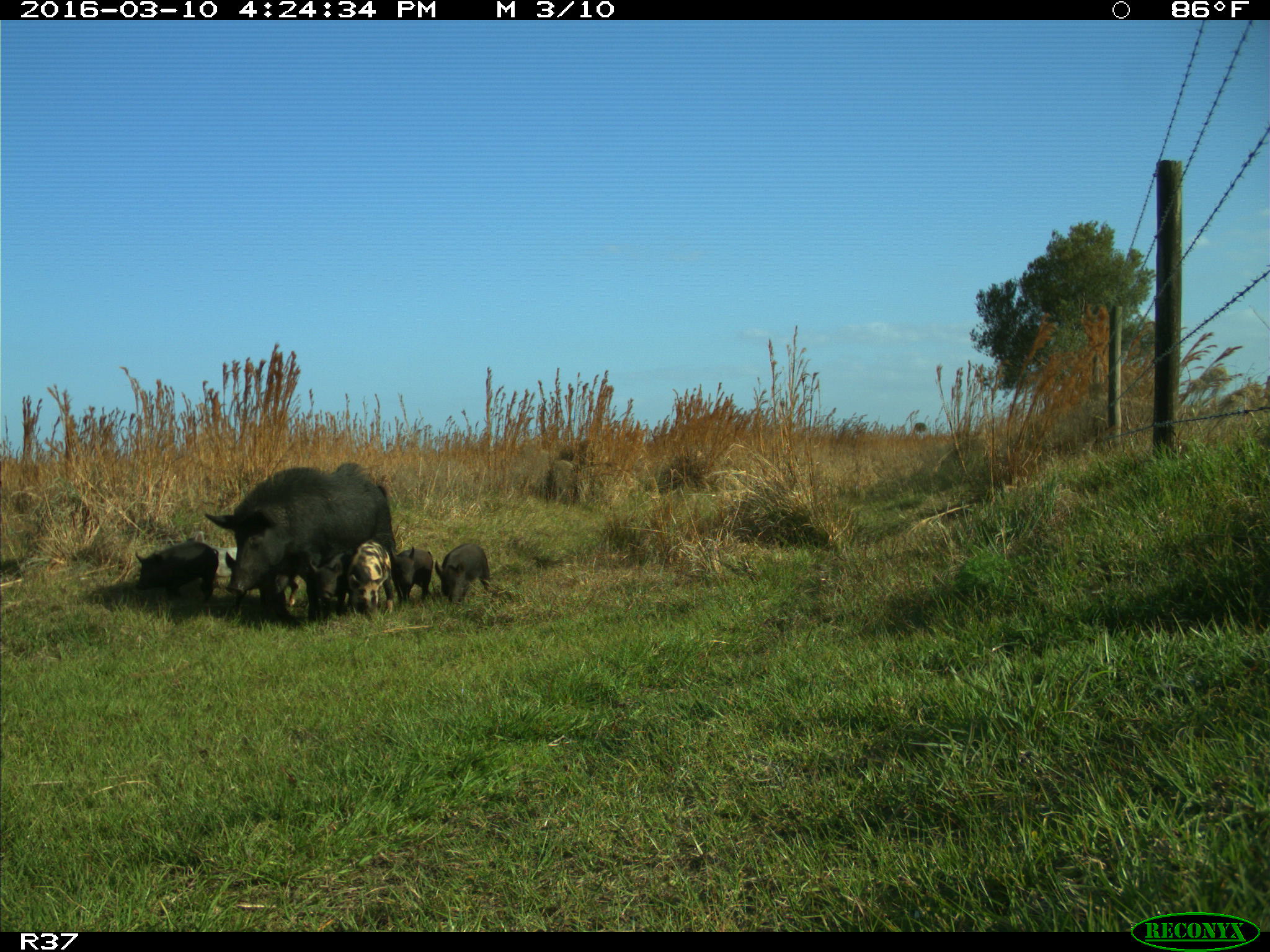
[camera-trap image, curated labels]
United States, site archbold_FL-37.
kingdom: Animalia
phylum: Chordata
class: Mammalia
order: Artiodactyla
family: Suidae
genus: Sus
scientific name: Sus scrofa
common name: wild boar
Sus scrofa (wild boar).